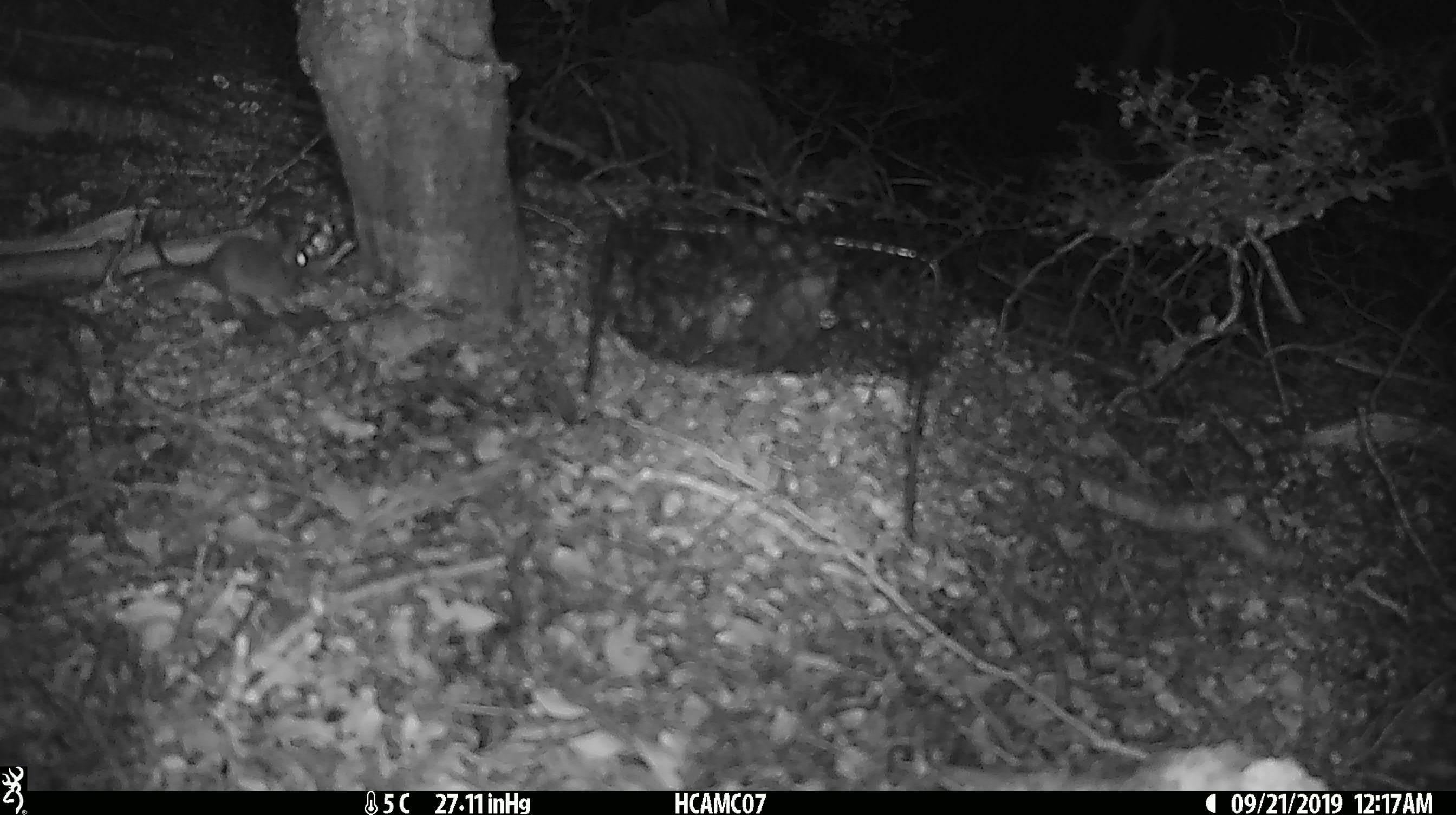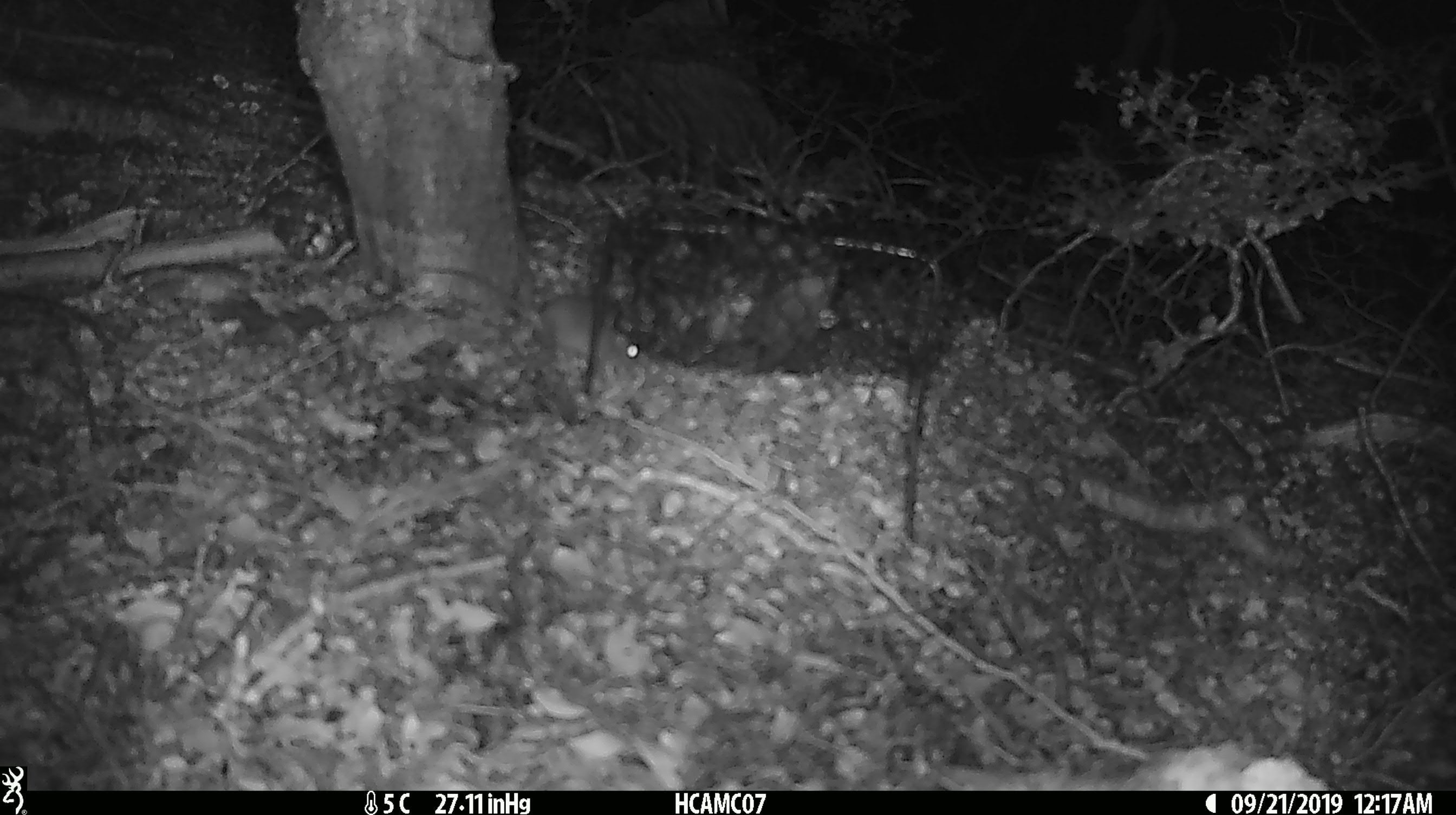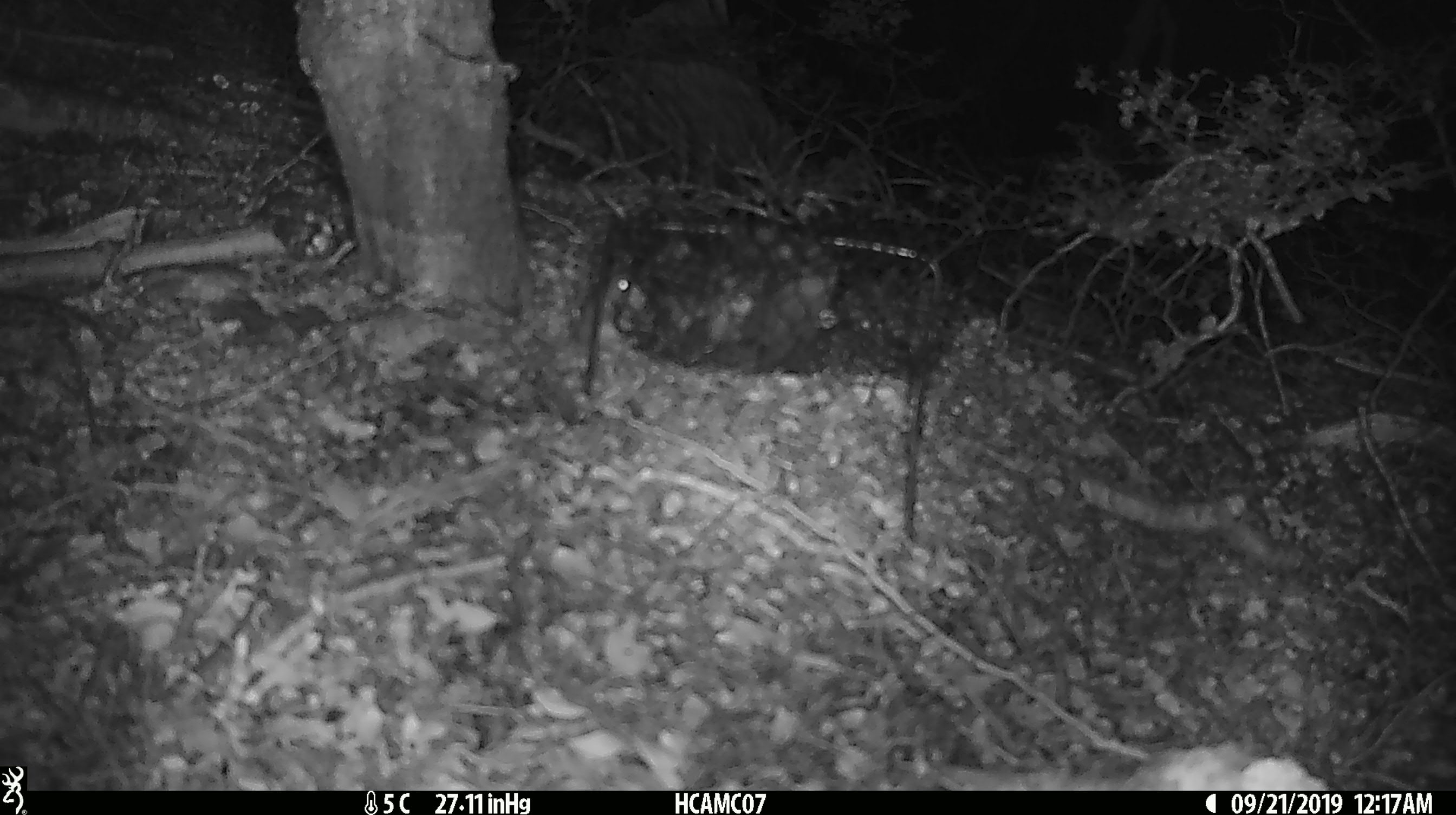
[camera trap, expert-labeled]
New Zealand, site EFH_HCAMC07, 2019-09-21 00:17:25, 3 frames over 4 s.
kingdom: Animalia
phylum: Chordata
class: Mammalia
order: Rodentia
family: Muridae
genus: Mus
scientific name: Mus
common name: mouse